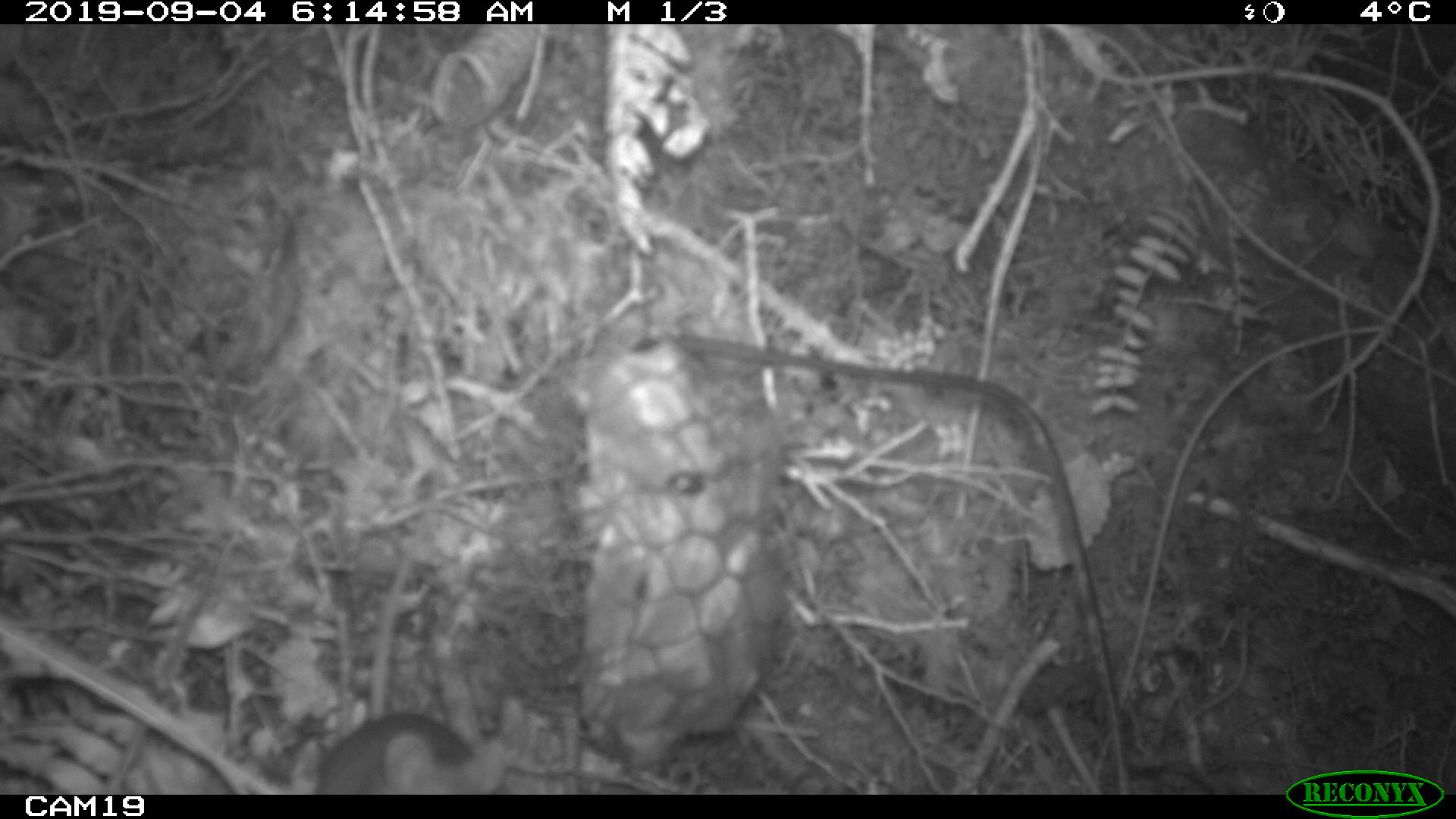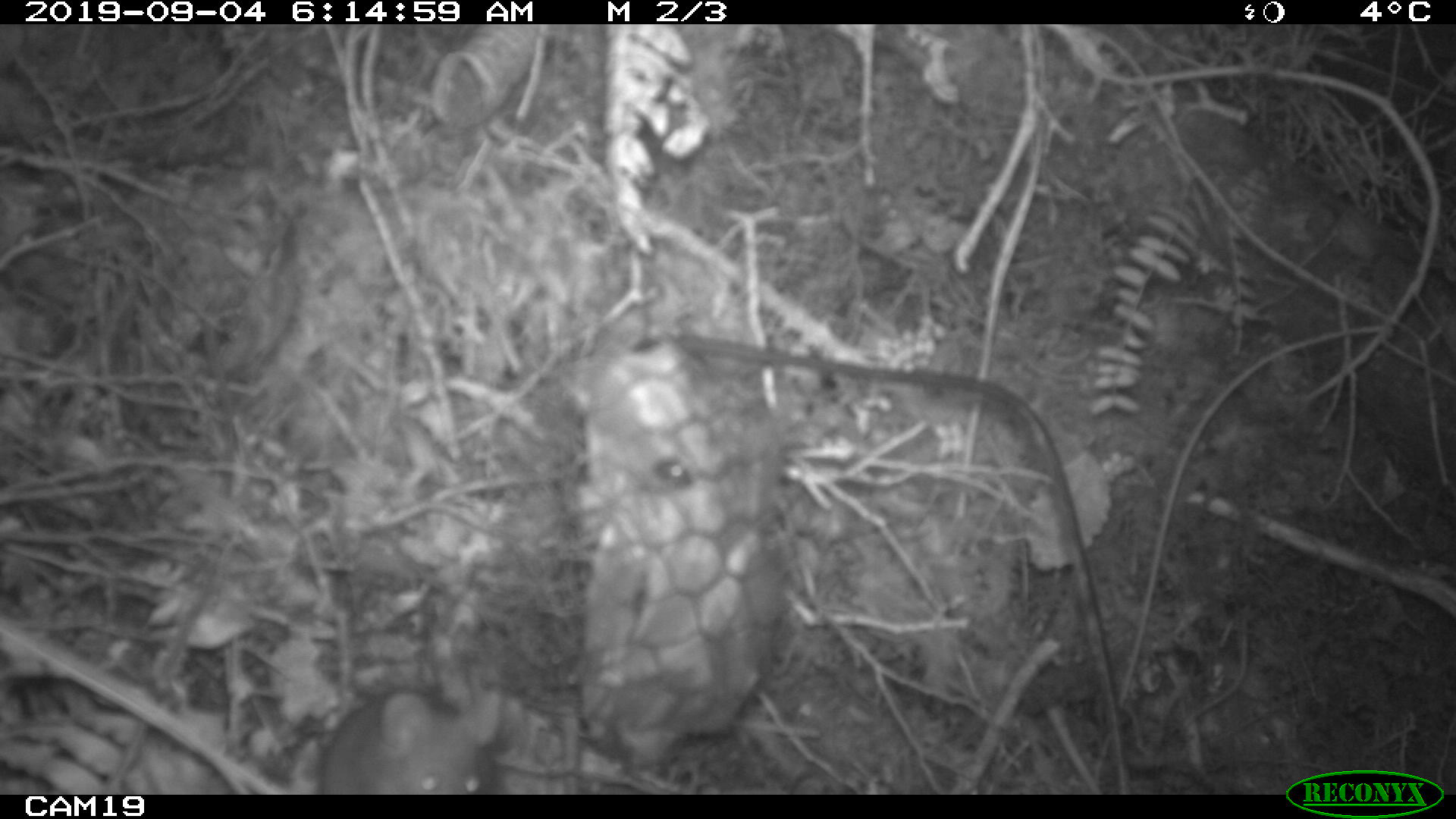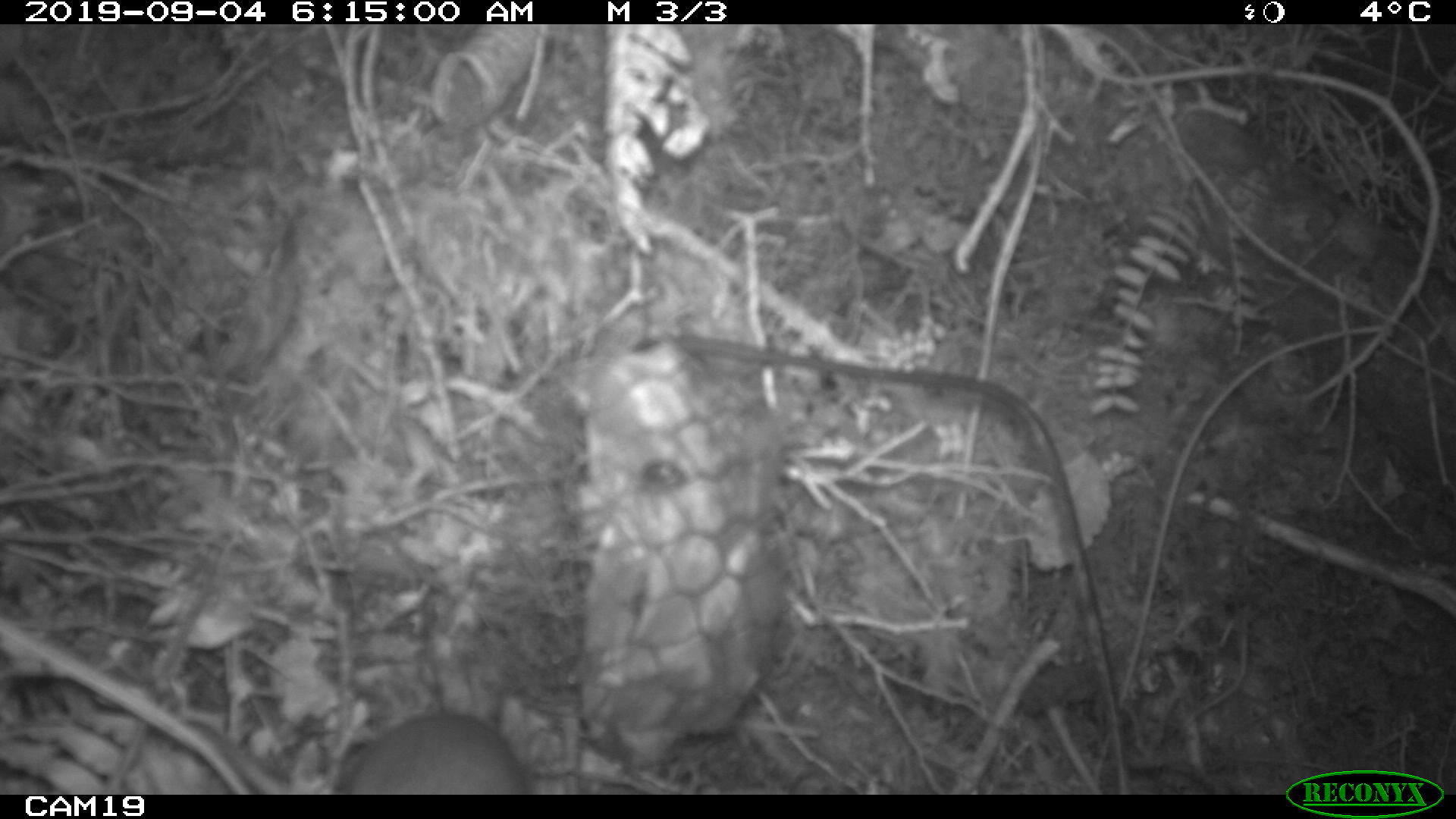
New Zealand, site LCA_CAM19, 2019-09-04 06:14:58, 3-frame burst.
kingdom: Animalia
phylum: Chordata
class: Mammalia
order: Rodentia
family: Muridae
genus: Mus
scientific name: Mus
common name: mouse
Mouse (Mus).